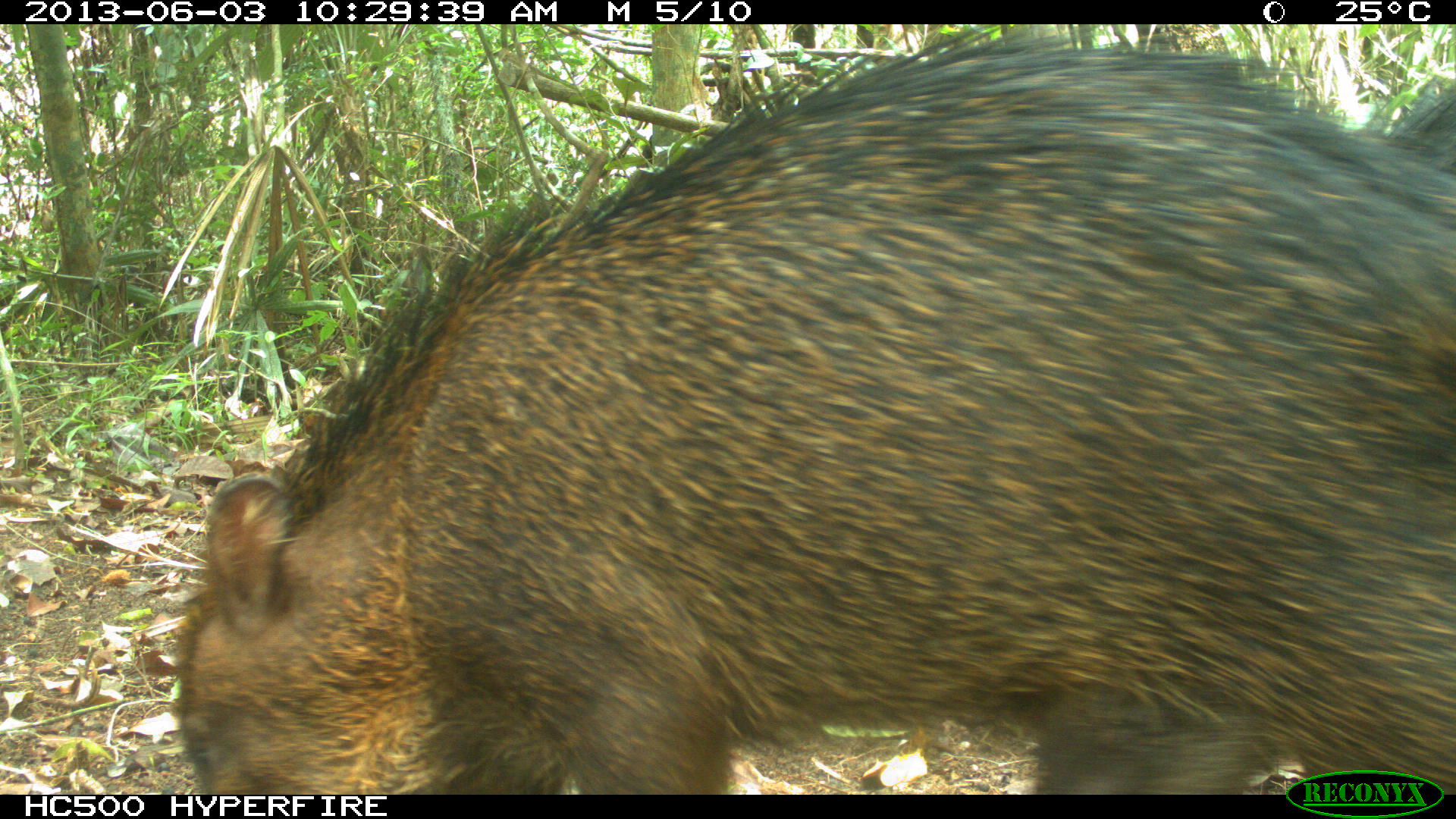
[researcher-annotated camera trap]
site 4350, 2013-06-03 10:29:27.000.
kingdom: Animalia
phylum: Chordata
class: Mammalia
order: Artiodactyla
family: Tayassuidae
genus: Tayassu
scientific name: Tayassu pecari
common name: white-lipped peccary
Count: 6.